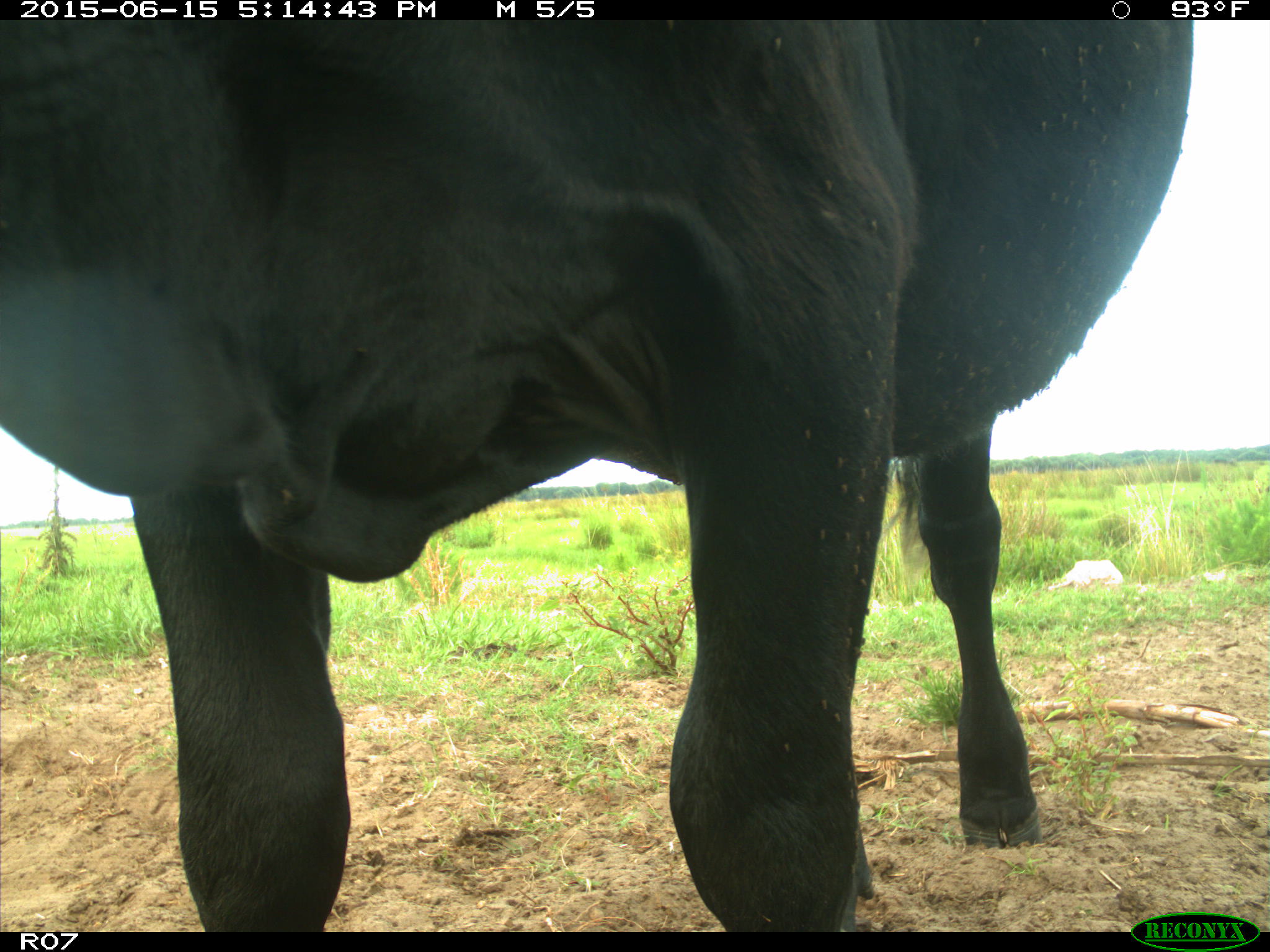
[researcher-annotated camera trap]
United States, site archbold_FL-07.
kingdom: Animalia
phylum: Chordata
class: Mammalia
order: Artiodactyla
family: Bovidae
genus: Bos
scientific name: Bos taurus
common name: domestic cow